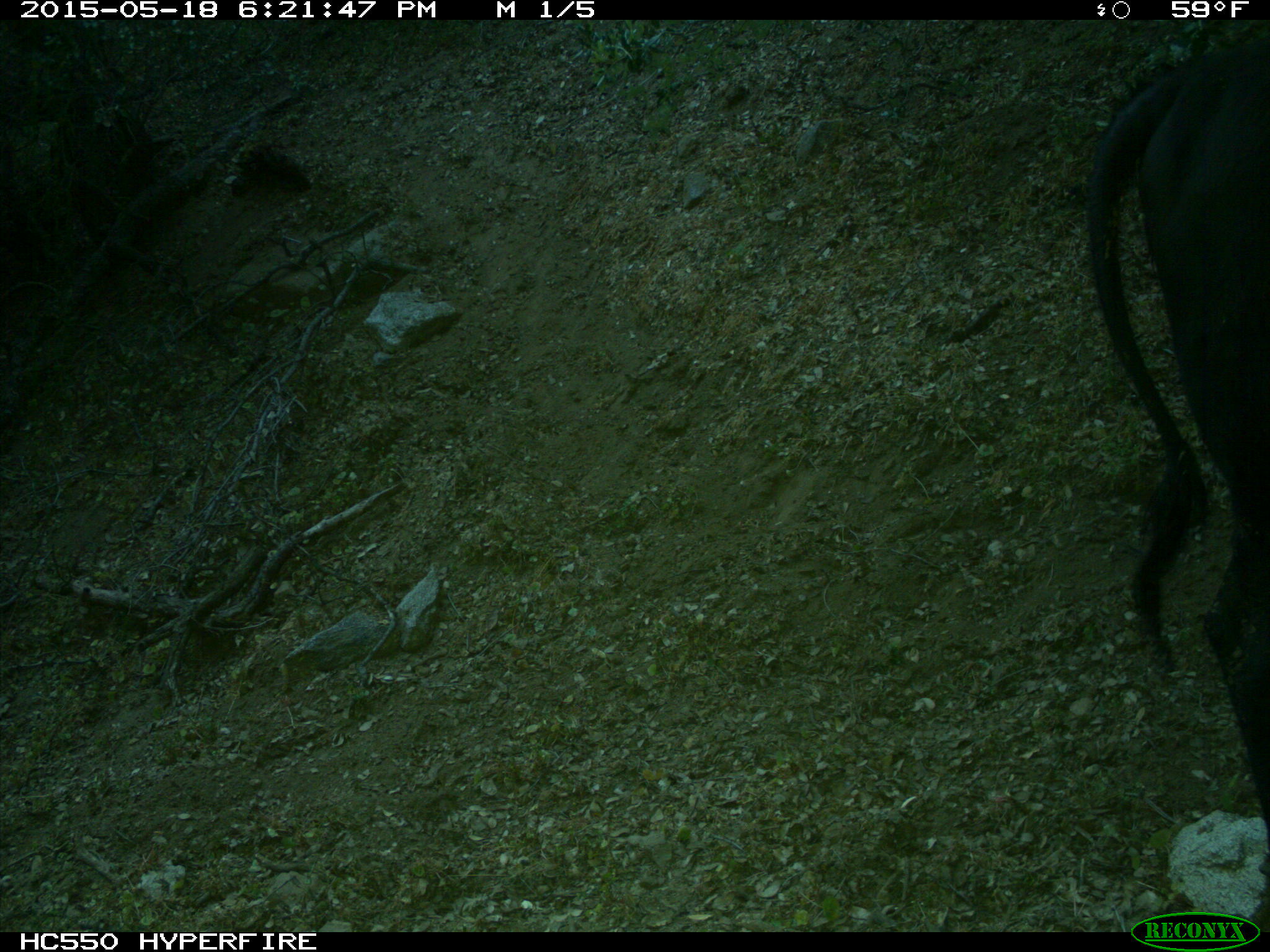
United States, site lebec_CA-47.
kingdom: Animalia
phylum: Chordata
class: Mammalia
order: Artiodactyla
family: Bovidae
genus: Bos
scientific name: Bos taurus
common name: domestic cow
Bos taurus (domestic cow).